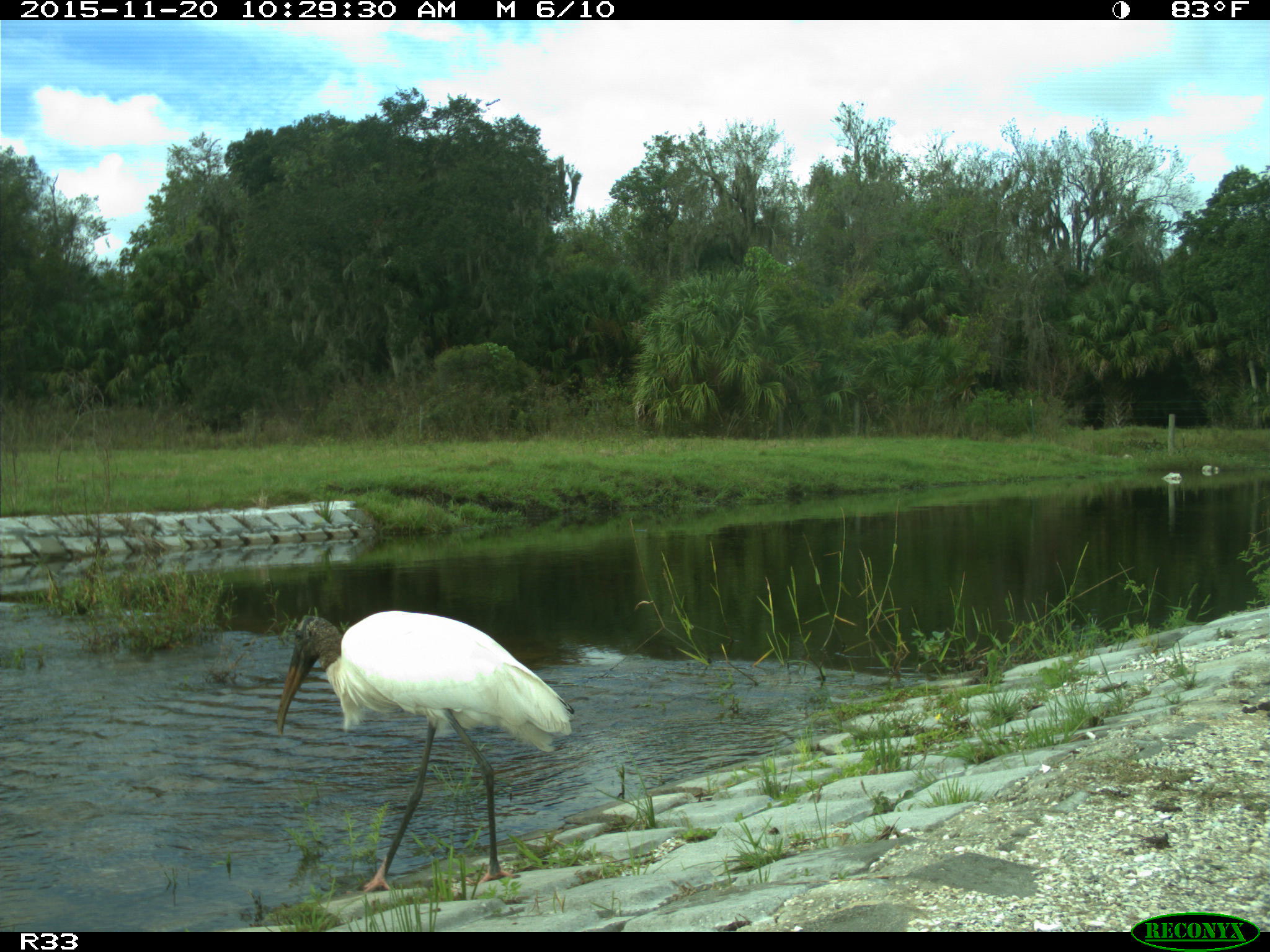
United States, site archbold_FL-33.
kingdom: Animalia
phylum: Chordata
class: Aves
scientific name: Aves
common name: birds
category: unidentified bird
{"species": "unidentified bird (birds) (Aves)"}